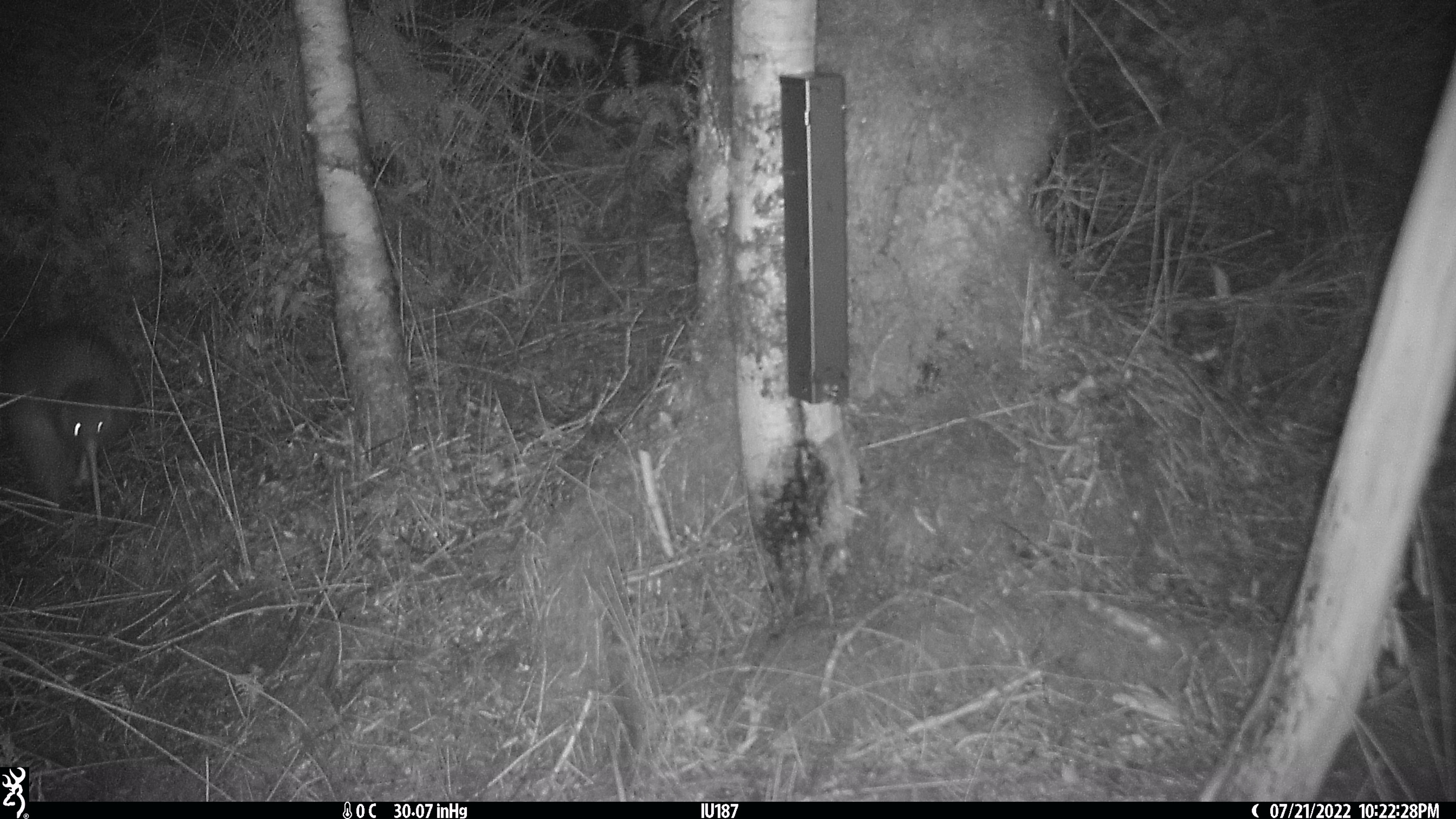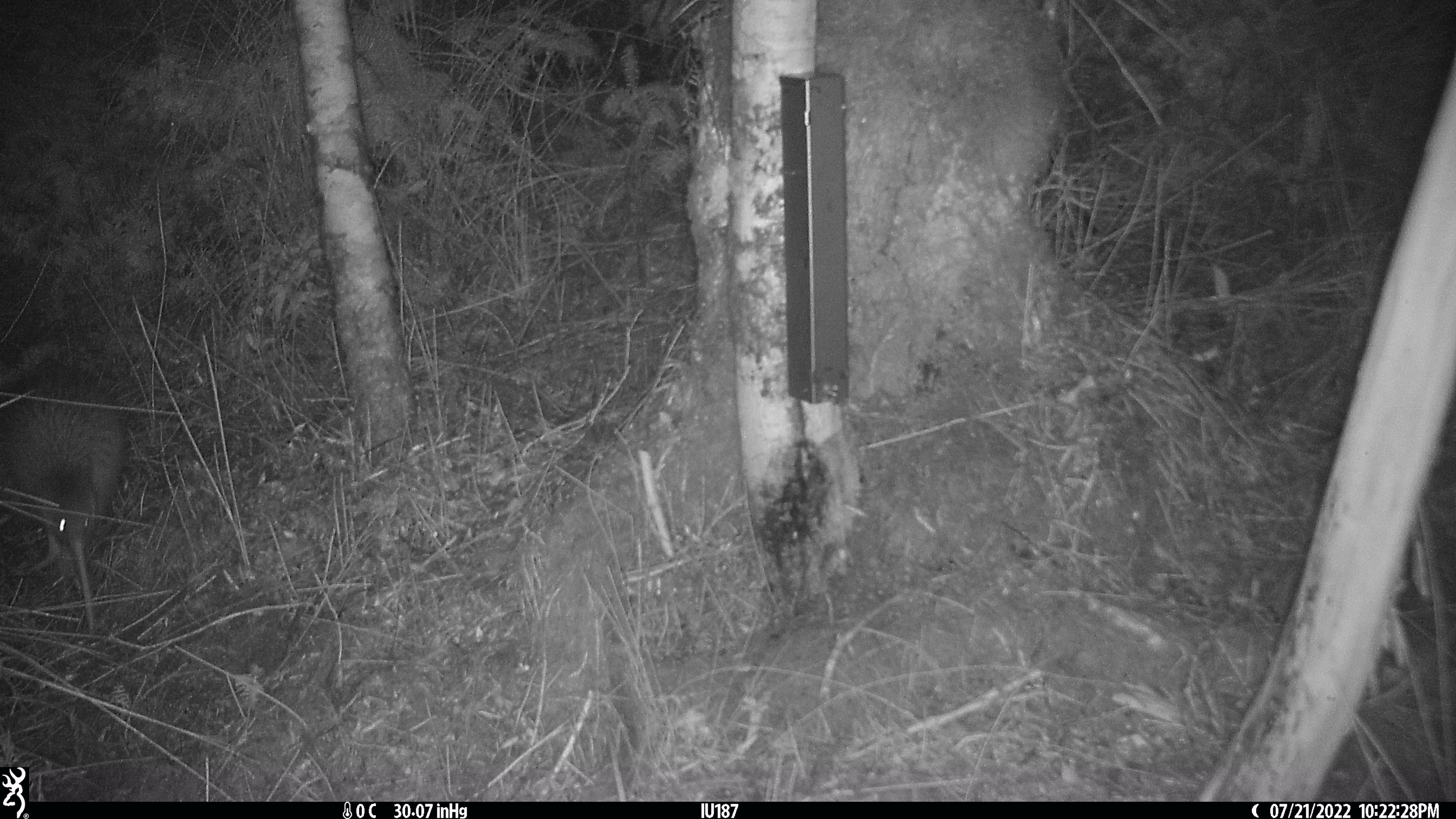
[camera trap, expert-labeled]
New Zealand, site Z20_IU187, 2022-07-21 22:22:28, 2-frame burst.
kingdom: Animalia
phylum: Chordata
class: Aves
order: Apterygiformes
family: Apterygidae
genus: Apteryx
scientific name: Apteryx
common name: kiwi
Kiwi (Apteryx).